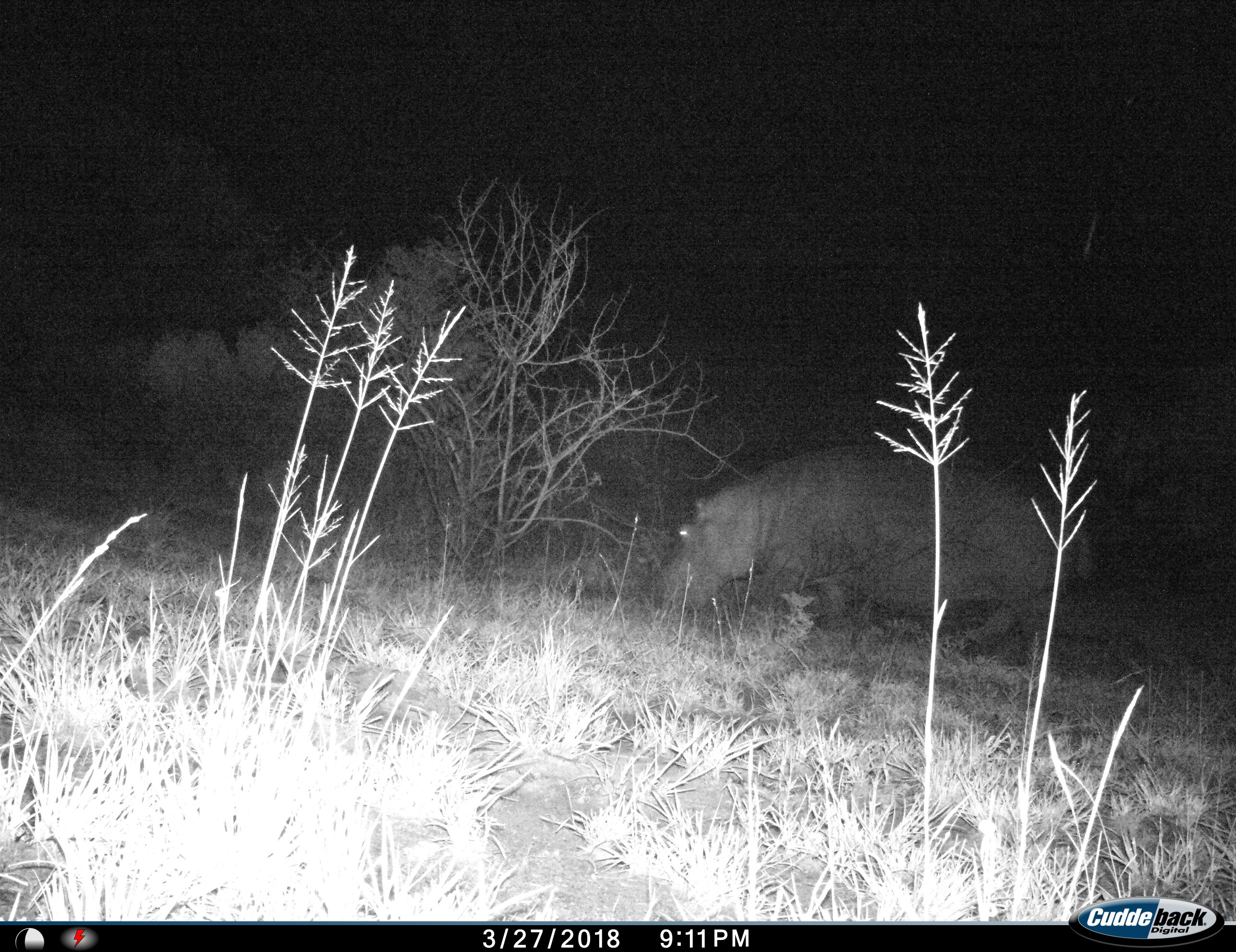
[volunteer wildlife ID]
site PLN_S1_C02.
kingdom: Animalia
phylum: Chordata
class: Mammalia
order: Artiodactyla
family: Hippopotamidae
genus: Hippopotamus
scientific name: Hippopotamus amphibius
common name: hippopotamus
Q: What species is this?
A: Hippopotamus (Hippopotamus amphibius).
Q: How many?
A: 1.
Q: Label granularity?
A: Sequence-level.